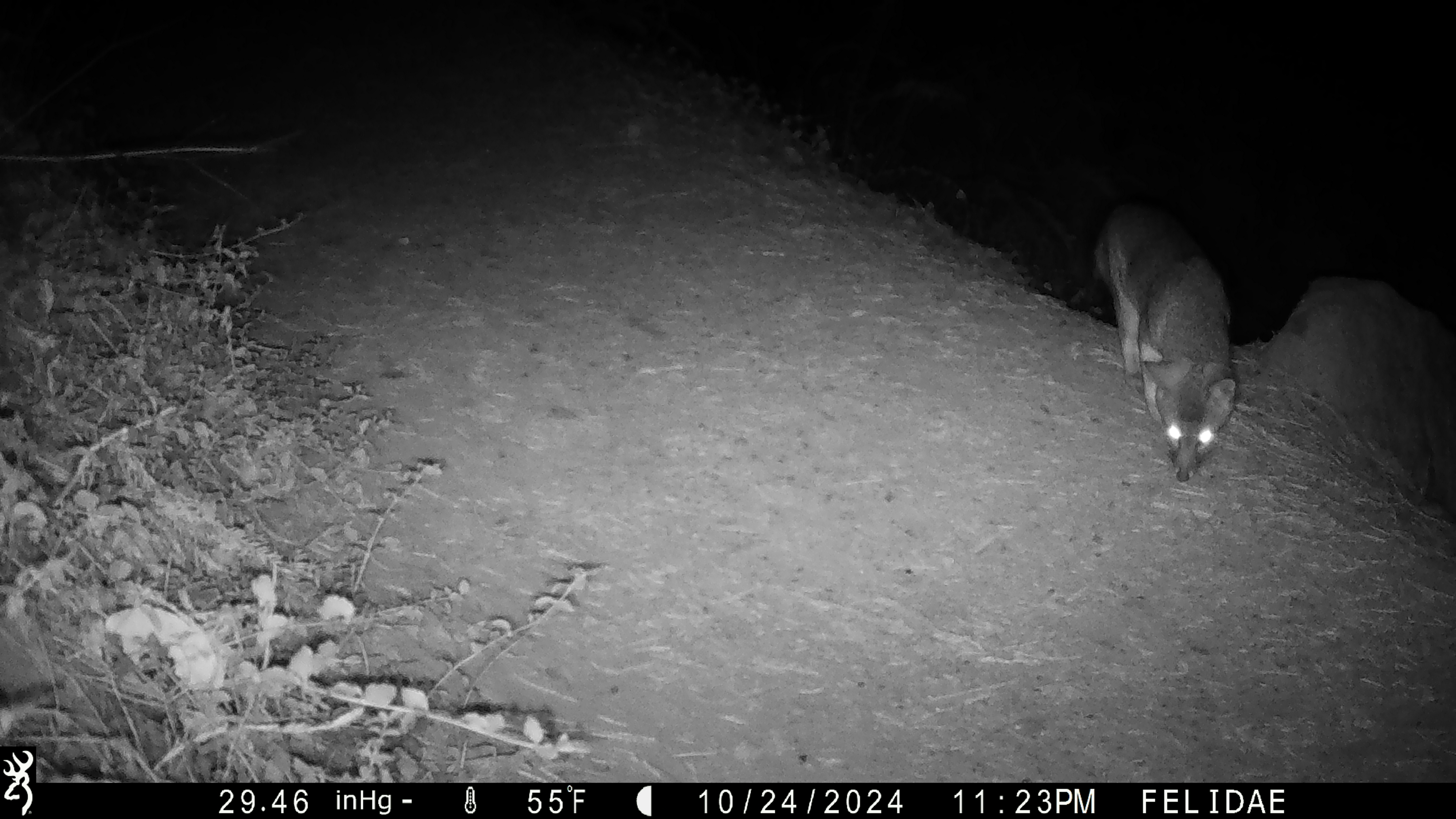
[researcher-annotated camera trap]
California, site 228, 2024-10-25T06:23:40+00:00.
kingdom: Animalia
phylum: Chordata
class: Mammalia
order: Carnivora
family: Canidae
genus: Urocyon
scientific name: Urocyon cinereoargenteus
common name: gray fox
Gray fox (Urocyon cinereoargenteus).